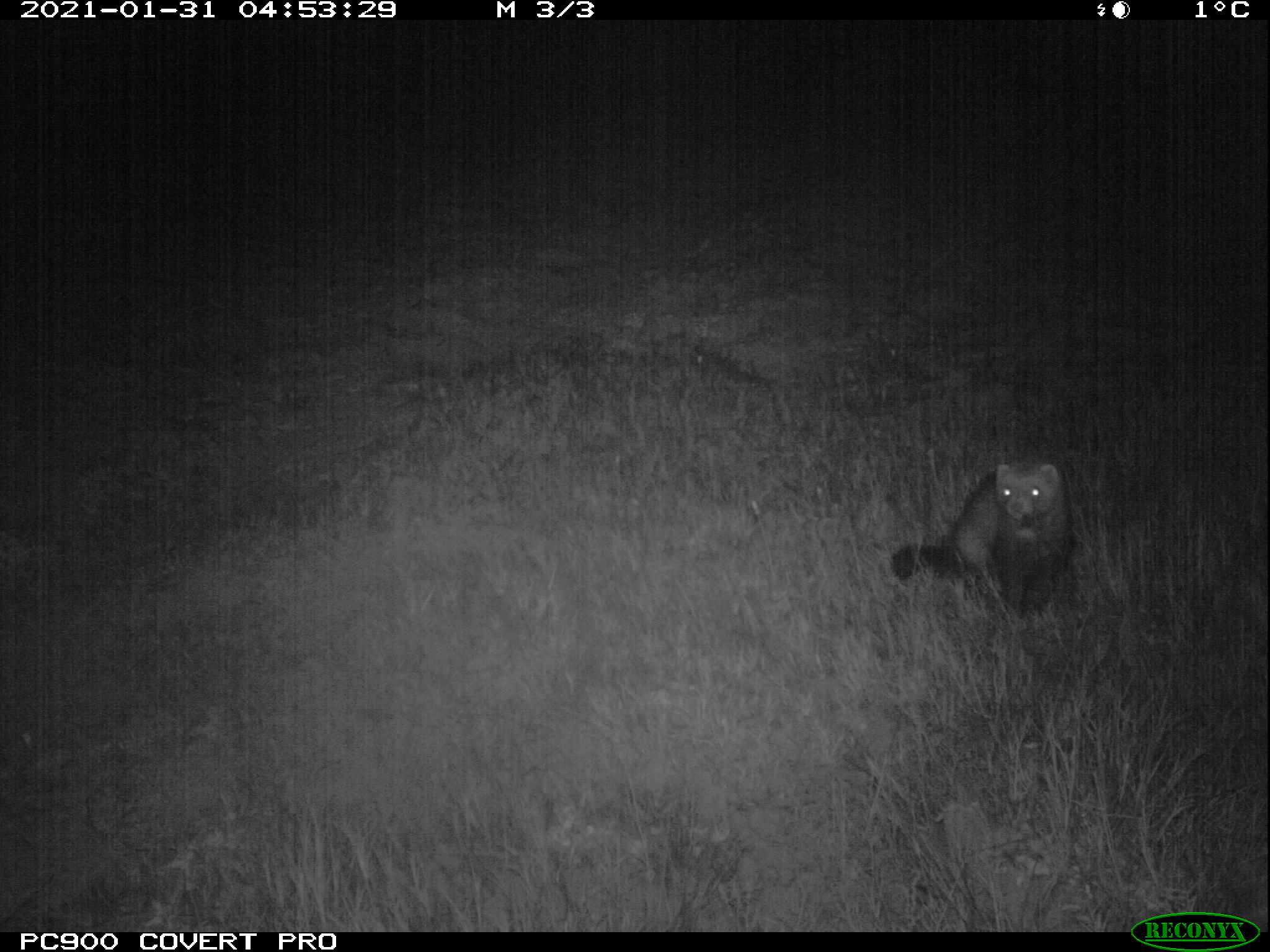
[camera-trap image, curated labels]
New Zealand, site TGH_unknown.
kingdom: Animalia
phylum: Chordata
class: Mammalia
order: Carnivora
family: Mustelidae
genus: Mustela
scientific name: Mustela furo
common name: ferret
Ferret (Mustela furo).